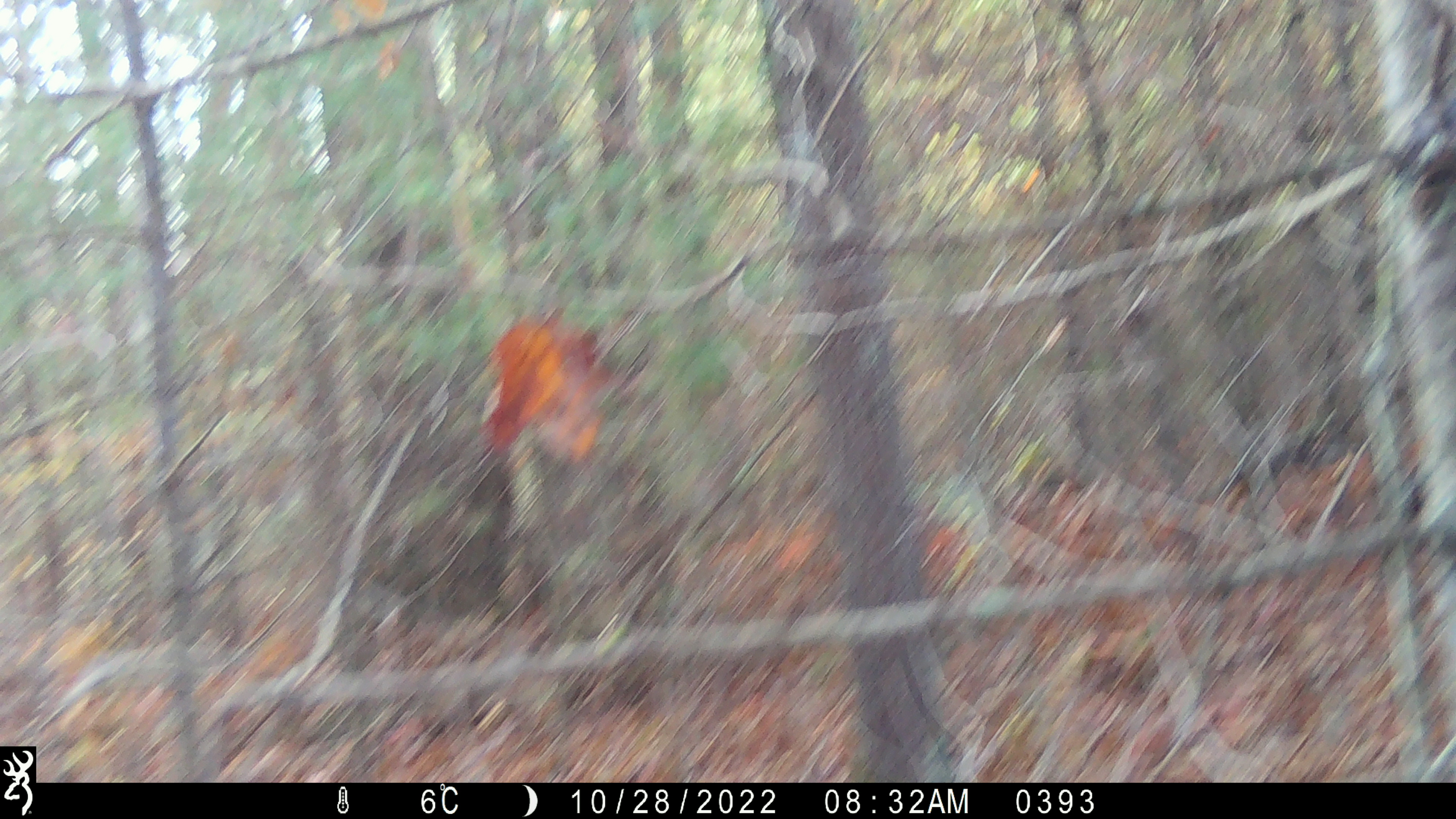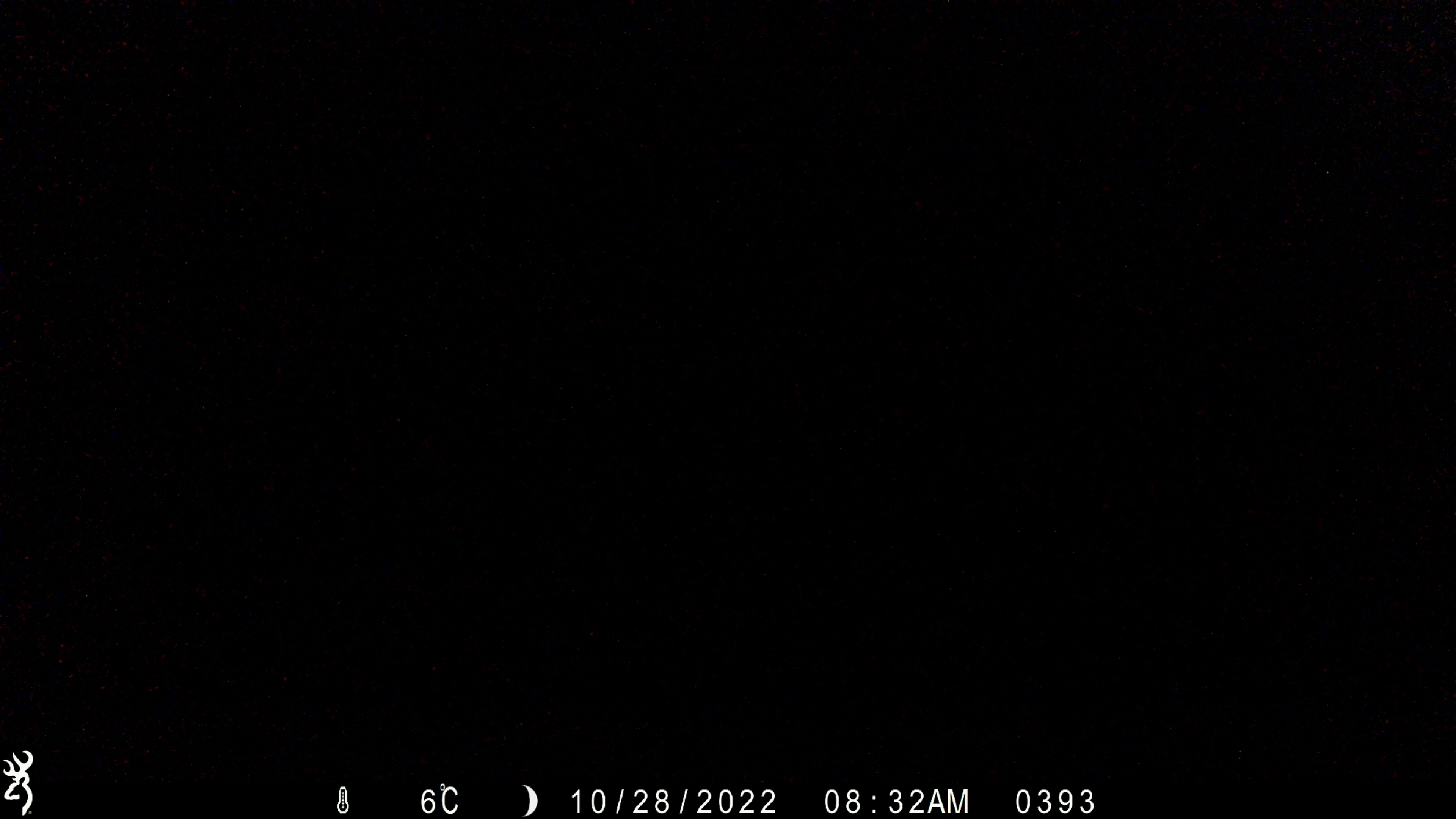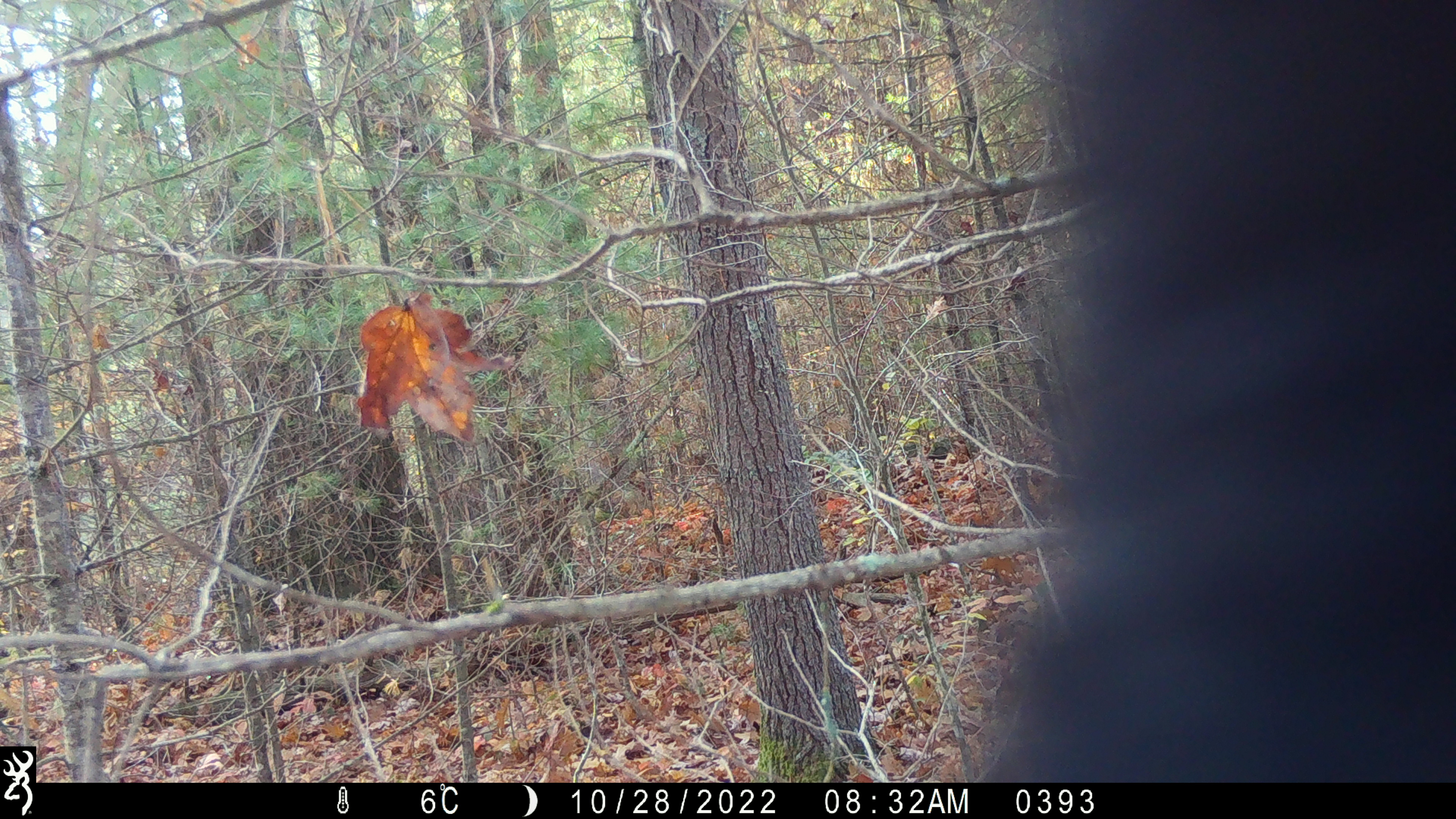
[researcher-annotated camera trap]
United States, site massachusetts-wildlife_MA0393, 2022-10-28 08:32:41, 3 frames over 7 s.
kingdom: Animalia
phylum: Chordata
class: Mammalia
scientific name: Mammalia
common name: mammal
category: mammal sp.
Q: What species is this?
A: Mammal sp. (mammal) (Mammalia).